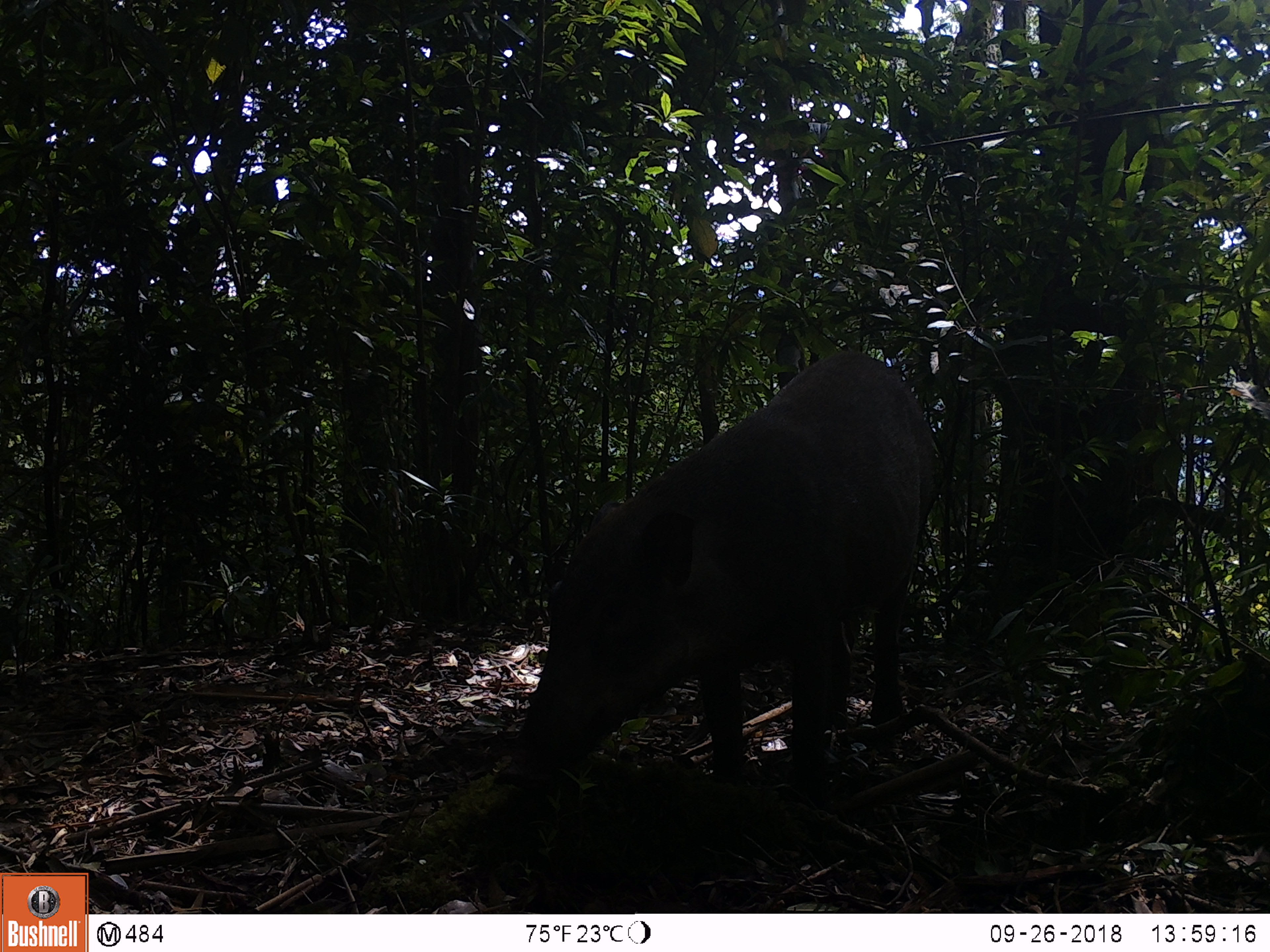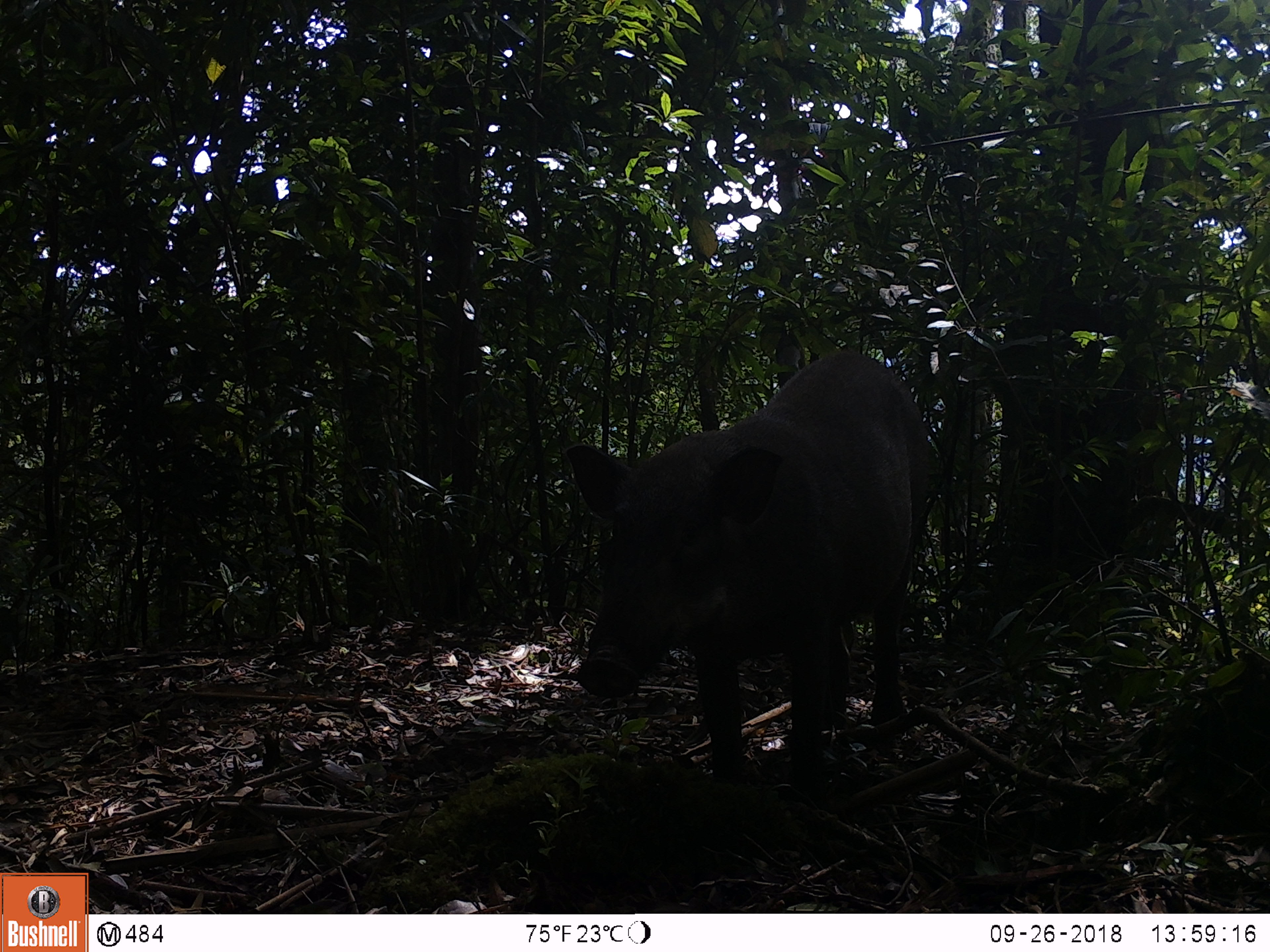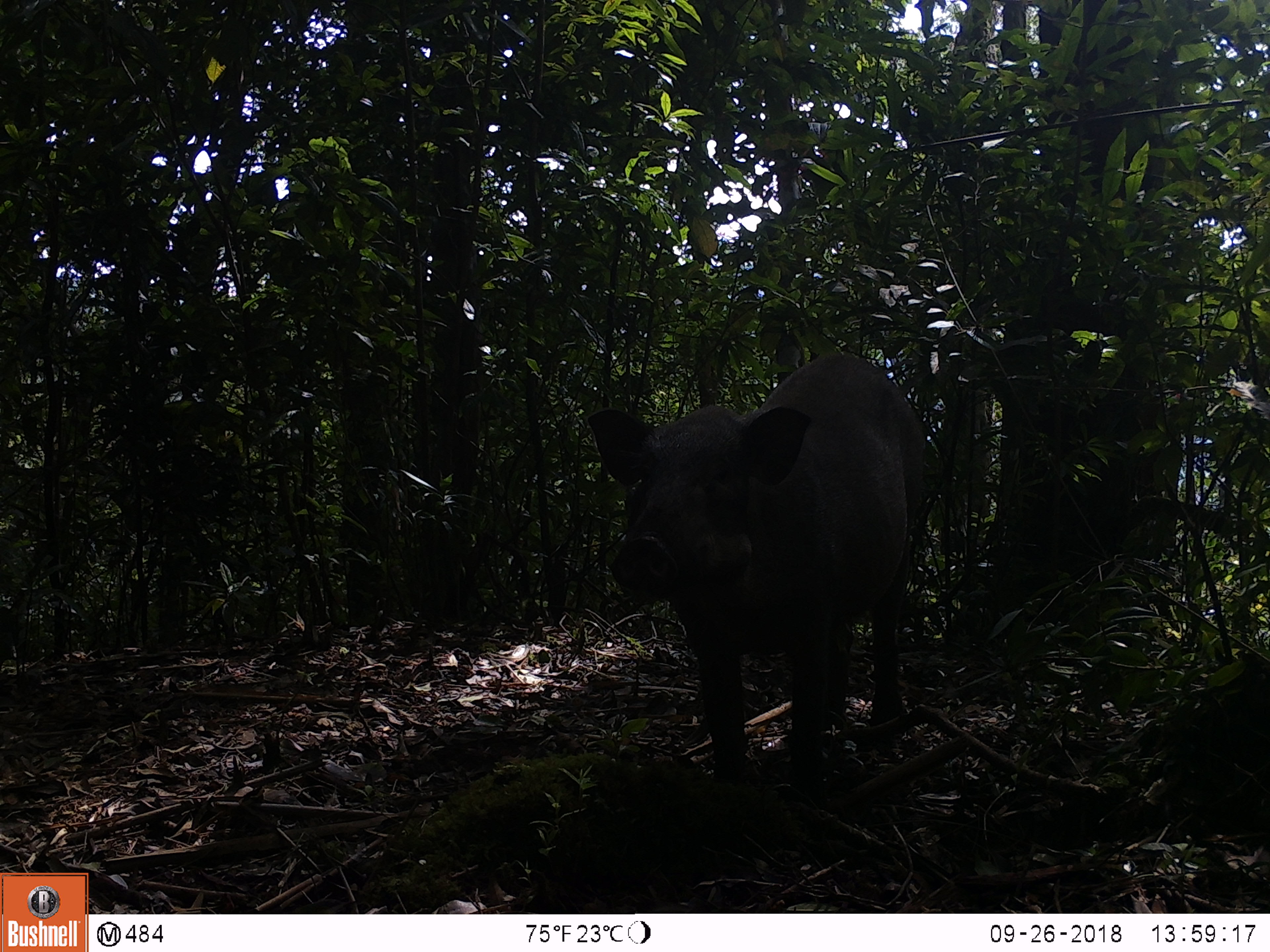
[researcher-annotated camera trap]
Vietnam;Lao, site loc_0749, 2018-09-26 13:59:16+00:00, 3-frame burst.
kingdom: Animalia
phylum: Chordata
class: Mammalia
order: Artiodactyla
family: Suidae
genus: Sus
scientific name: Sus scrofa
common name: eurasian wild pig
Eurasian wild pig (Sus scrofa). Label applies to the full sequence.